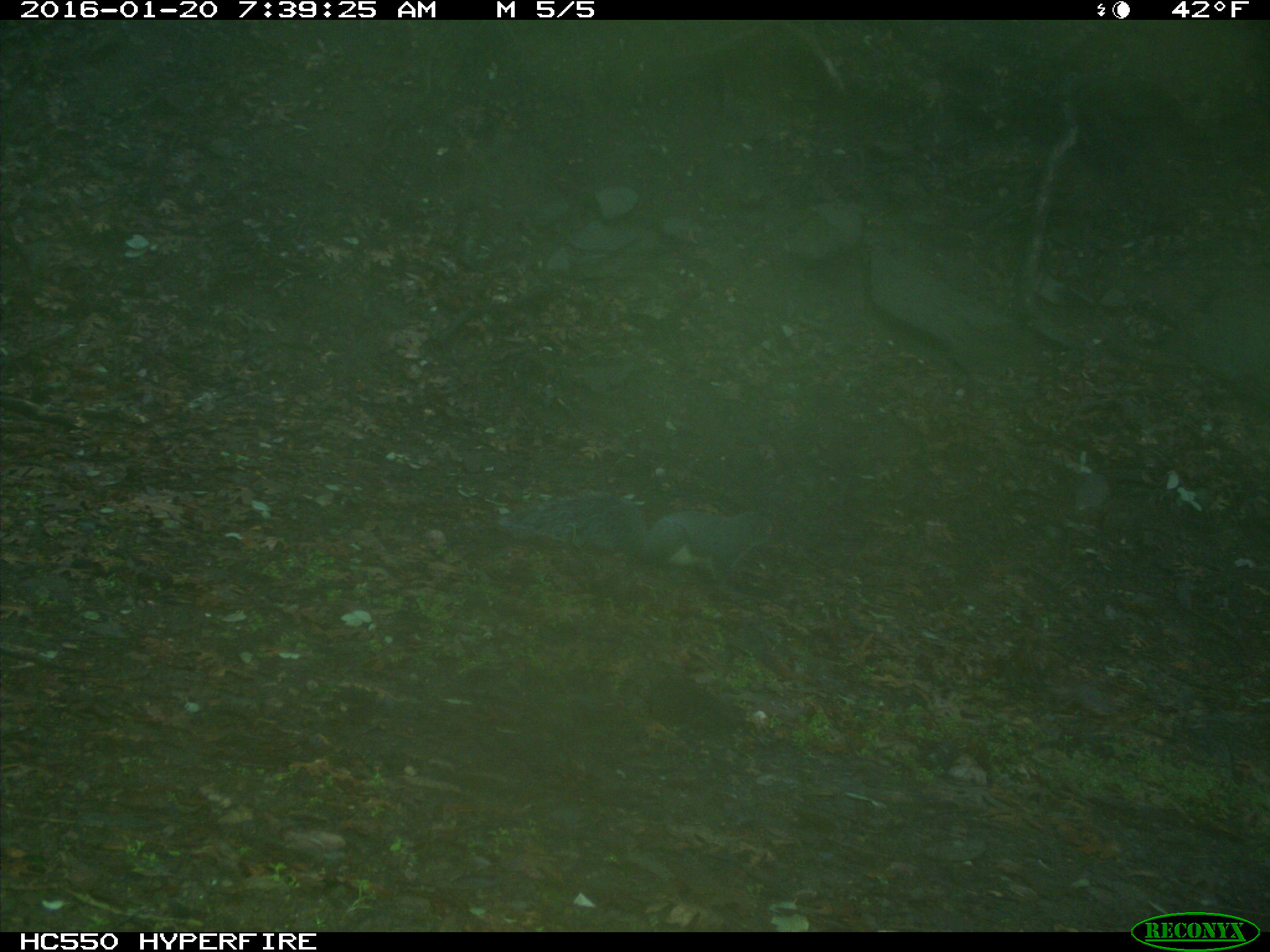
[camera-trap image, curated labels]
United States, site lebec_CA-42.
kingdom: Animalia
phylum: Chordata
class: Mammalia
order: Rodentia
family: Sciuridae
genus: Sciurus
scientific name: Sciurus carolinensis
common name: eastern gray squirrel